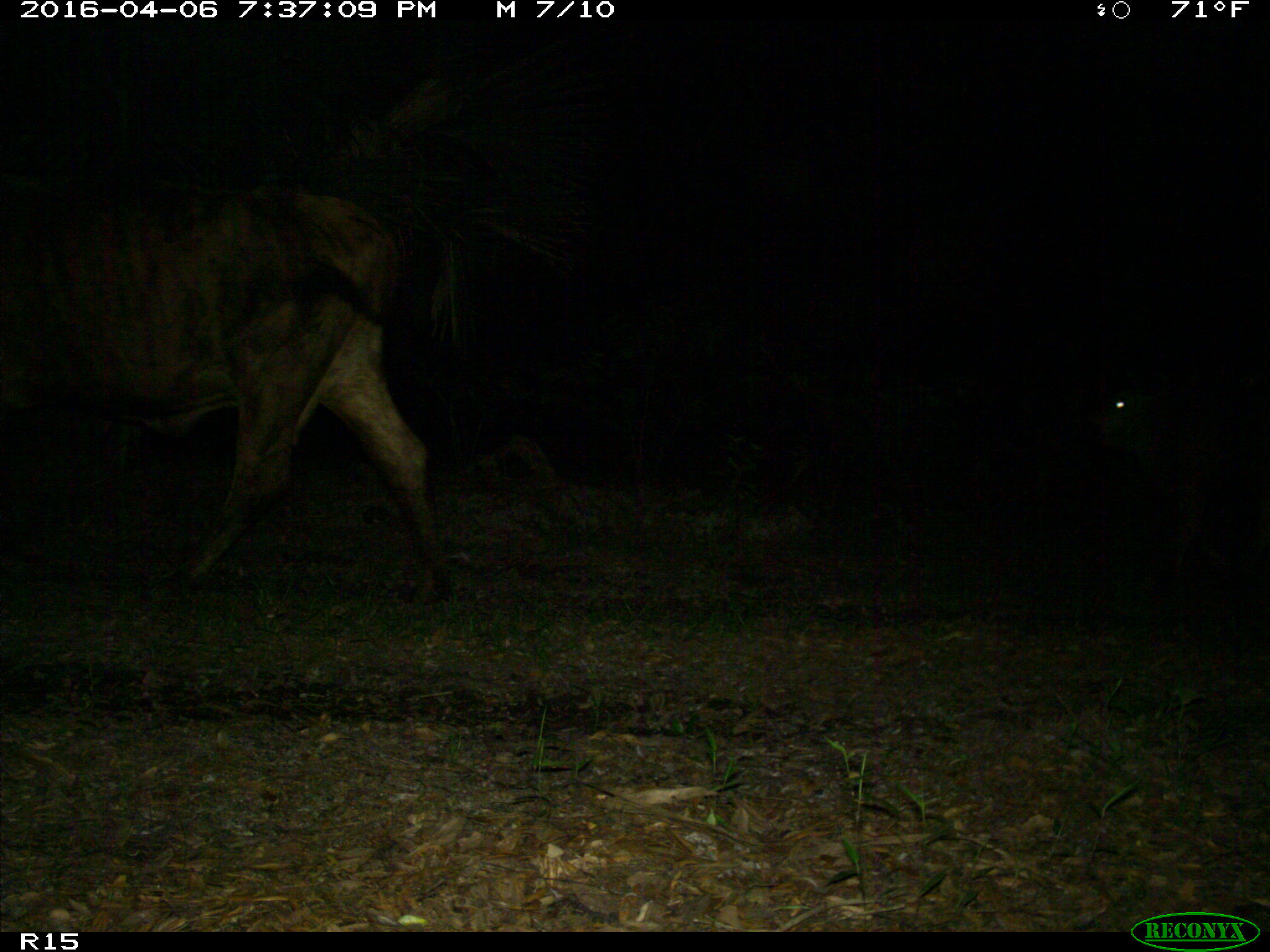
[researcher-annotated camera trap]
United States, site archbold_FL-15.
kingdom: Animalia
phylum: Chordata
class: Mammalia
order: Artiodactyla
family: Bovidae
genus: Bos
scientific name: Bos taurus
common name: domestic cow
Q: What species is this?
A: Bos taurus (domestic cow).